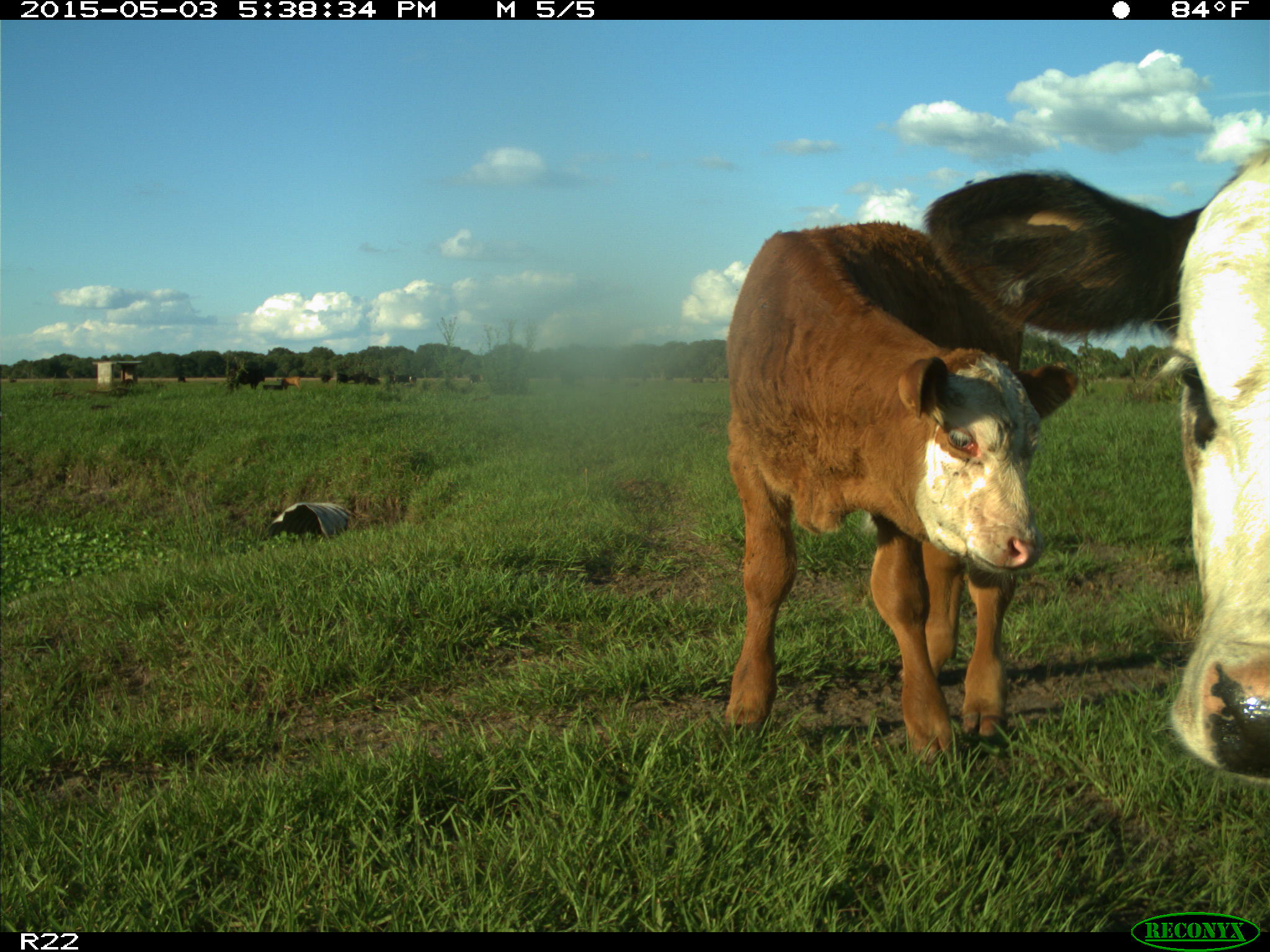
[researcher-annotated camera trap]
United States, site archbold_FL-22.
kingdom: Animalia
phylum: Chordata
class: Mammalia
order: Artiodactyla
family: Bovidae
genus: Bos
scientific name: Bos taurus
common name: domestic cow